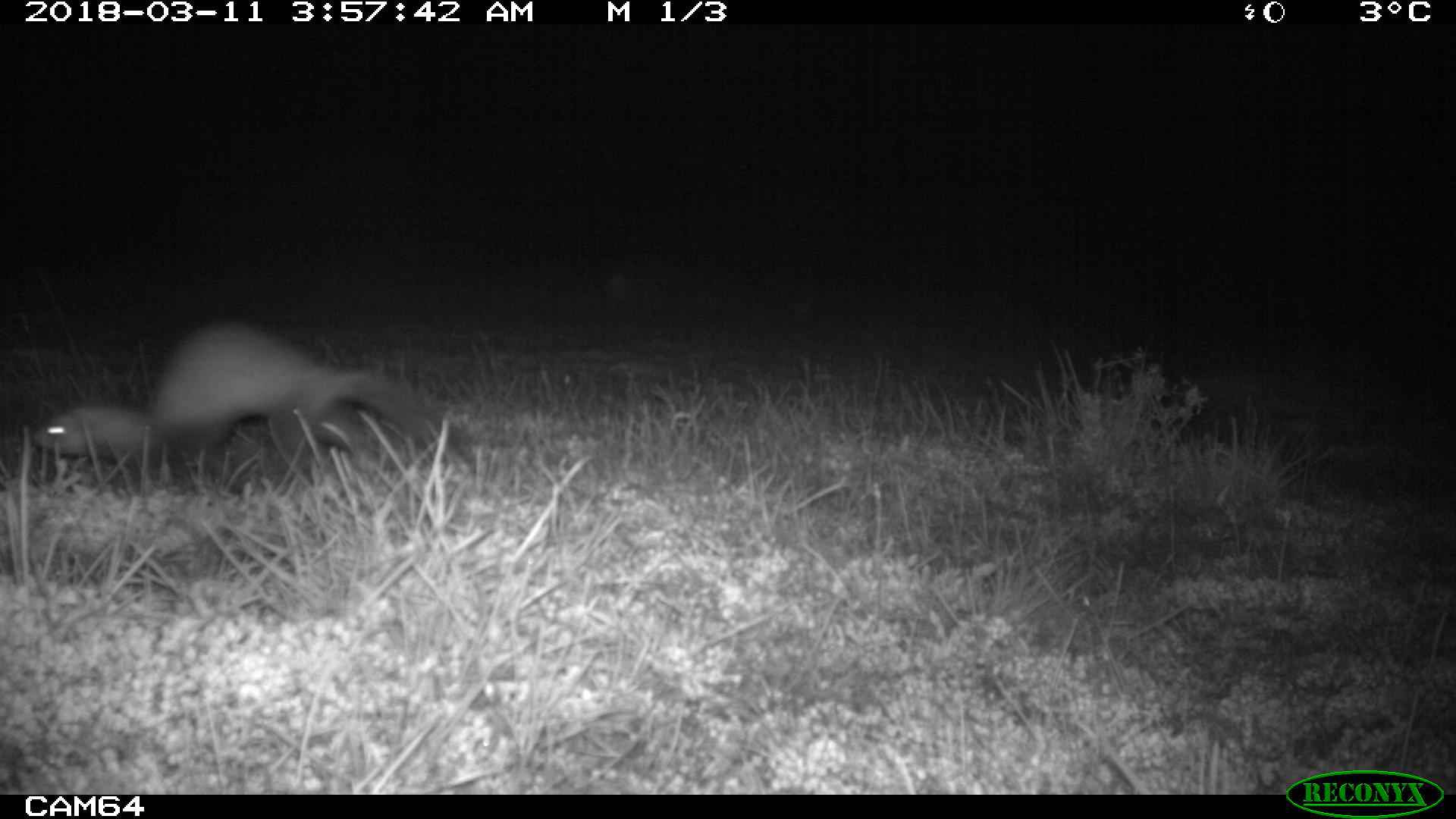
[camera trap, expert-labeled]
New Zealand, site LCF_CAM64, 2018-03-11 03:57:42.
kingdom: Animalia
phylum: Chordata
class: Mammalia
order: Carnivora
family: Mustelidae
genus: Mustela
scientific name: Mustela furo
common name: ferret